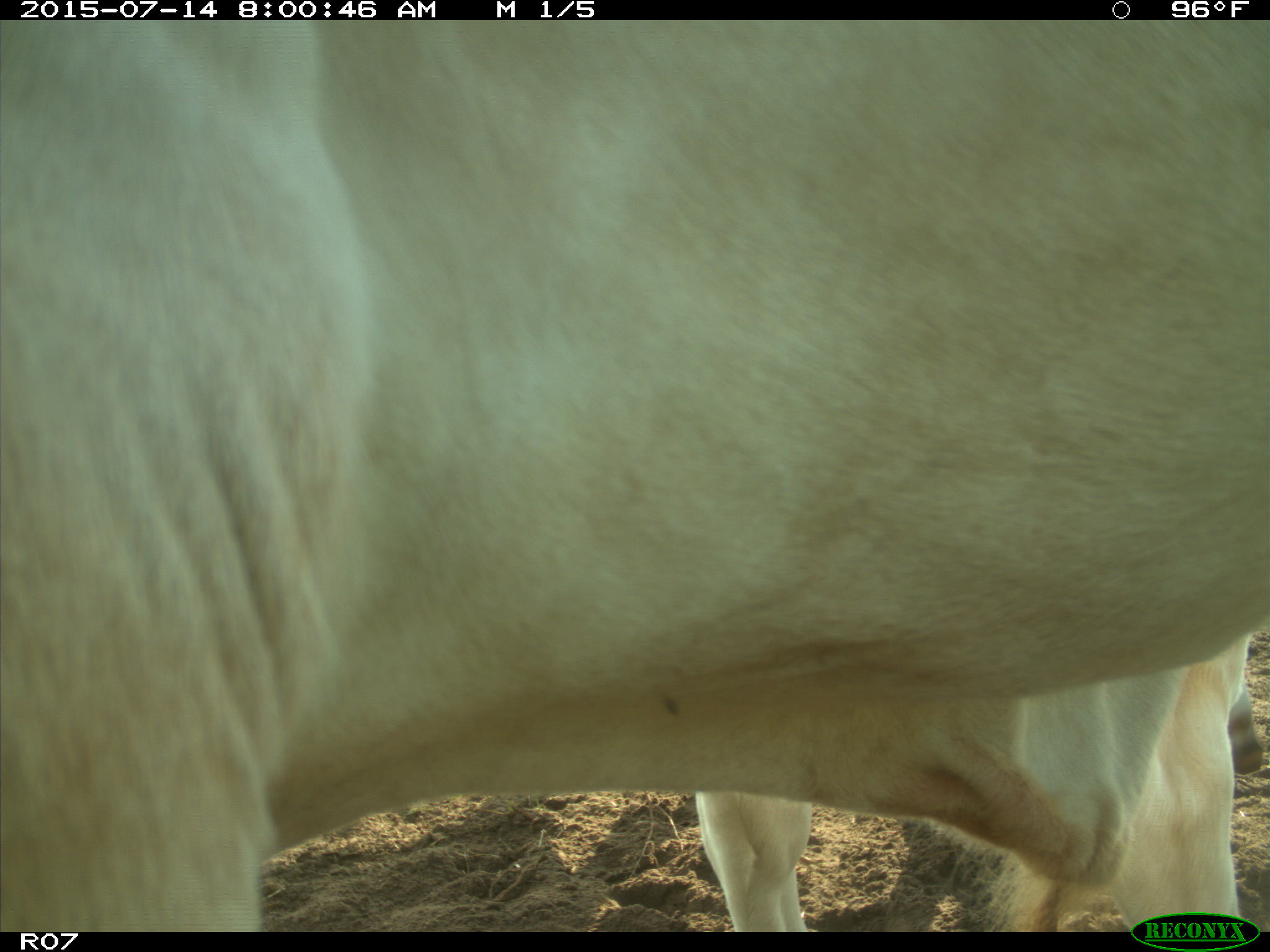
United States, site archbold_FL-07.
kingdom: Animalia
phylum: Chordata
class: Mammalia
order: Artiodactyla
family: Bovidae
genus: Bos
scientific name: Bos taurus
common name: domestic cow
Bos taurus (domestic cow).